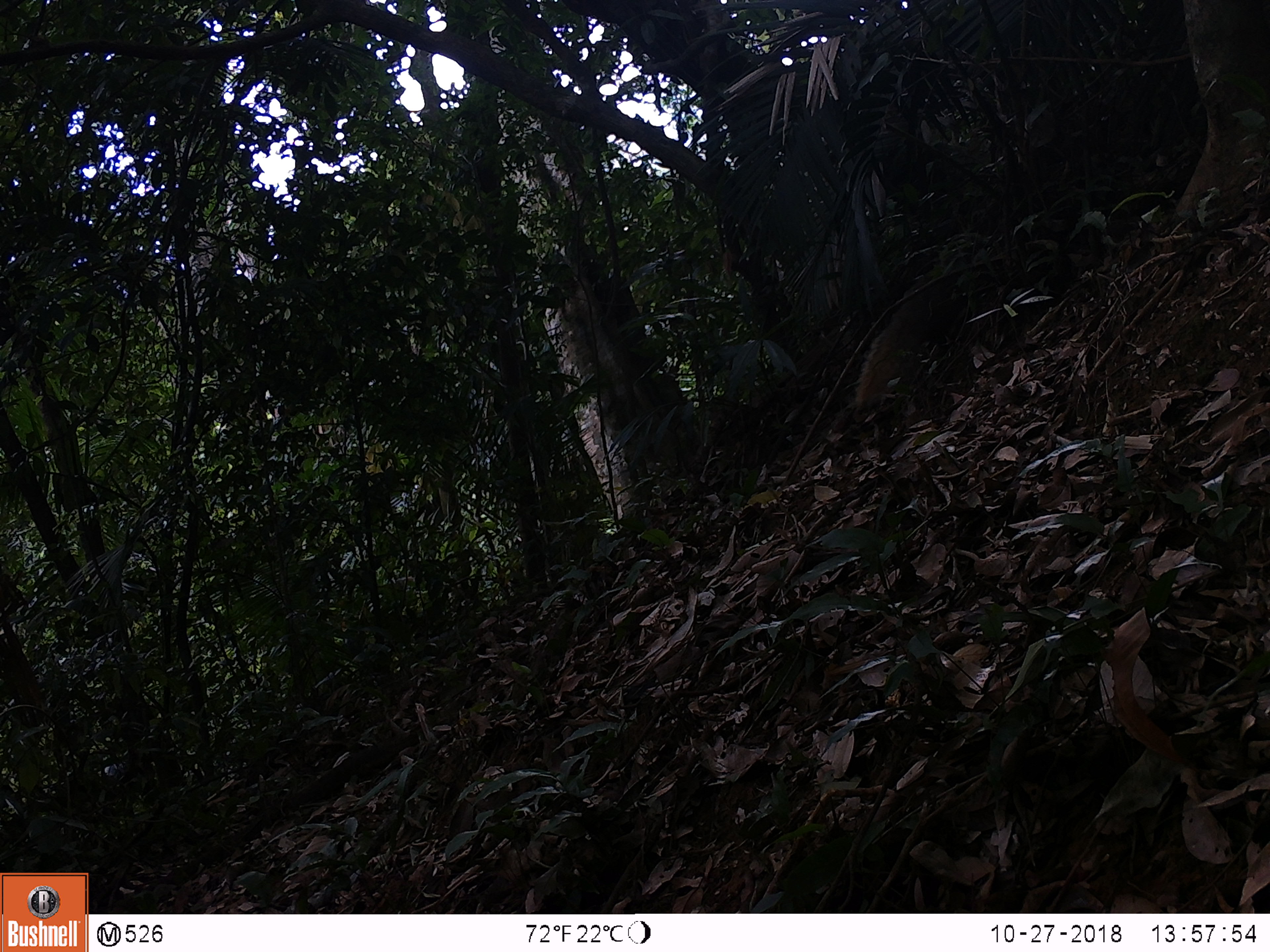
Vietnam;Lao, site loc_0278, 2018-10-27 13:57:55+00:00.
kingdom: Animalia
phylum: Chordata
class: Mammalia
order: Carnivora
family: Herpestidae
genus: Urva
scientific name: Urva urva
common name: crab-eating mongoose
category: crab eating mongoose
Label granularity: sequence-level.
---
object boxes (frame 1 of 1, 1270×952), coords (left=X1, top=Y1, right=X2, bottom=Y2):
crab eating mongoose: (left=855, top=269, right=969, bottom=413)